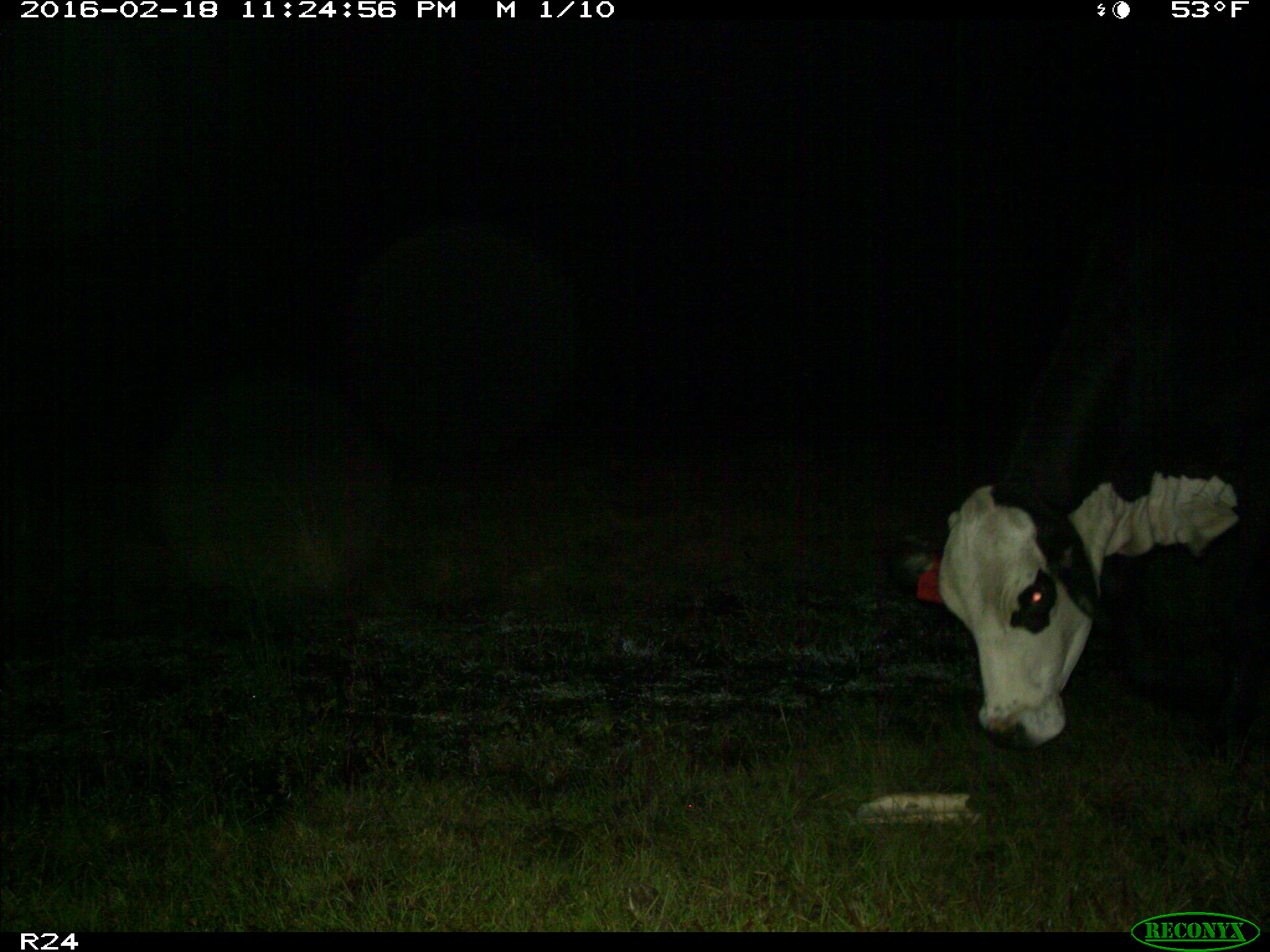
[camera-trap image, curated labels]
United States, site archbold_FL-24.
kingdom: Animalia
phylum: Chordata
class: Mammalia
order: Artiodactyla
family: Bovidae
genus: Bos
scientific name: Bos taurus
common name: domestic cow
Bos taurus (domestic cow).